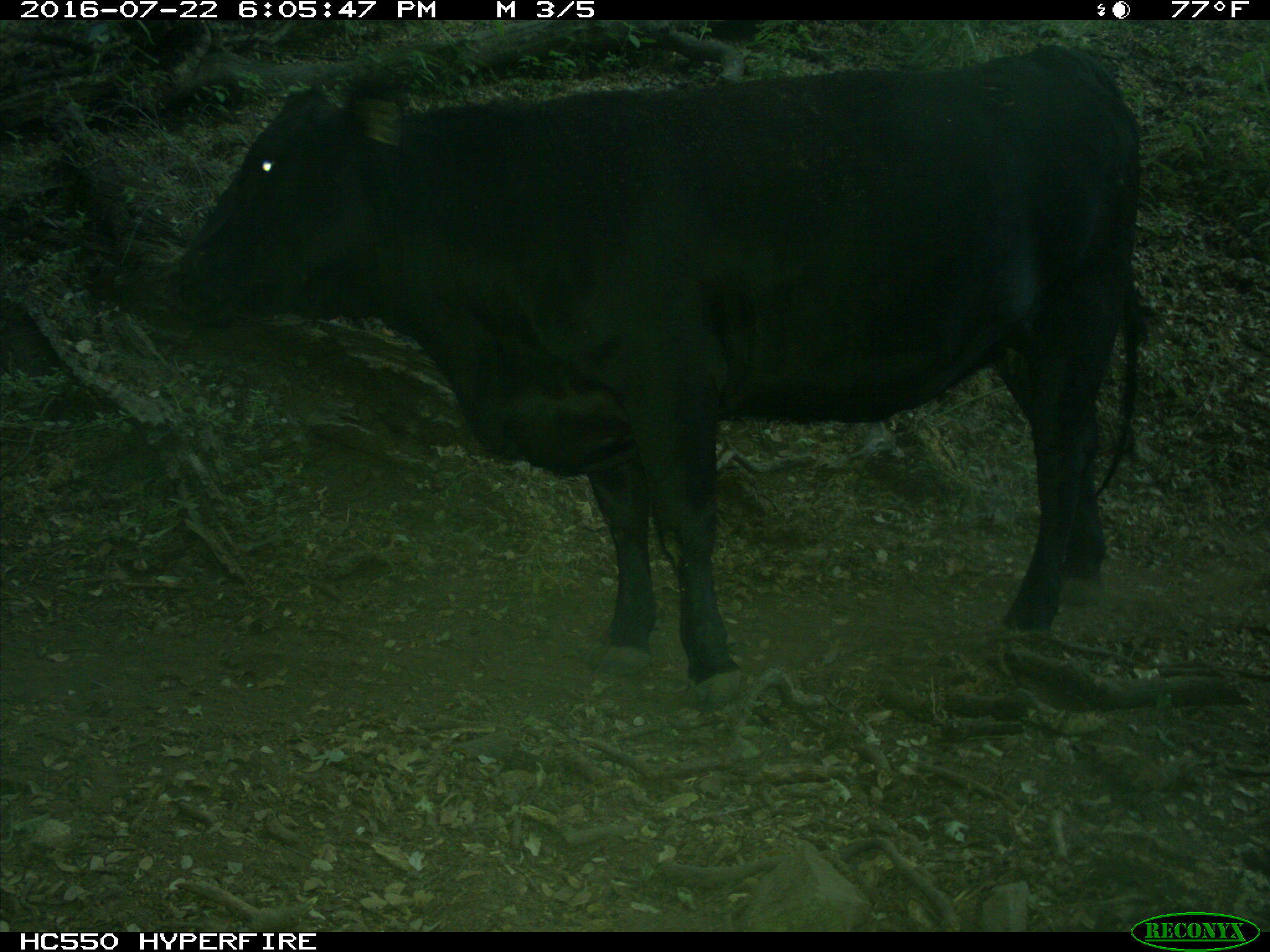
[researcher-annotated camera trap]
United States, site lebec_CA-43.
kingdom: Animalia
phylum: Chordata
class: Mammalia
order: Artiodactyla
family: Bovidae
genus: Bos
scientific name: Bos taurus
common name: domestic cow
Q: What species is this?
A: Bos taurus (domestic cow).